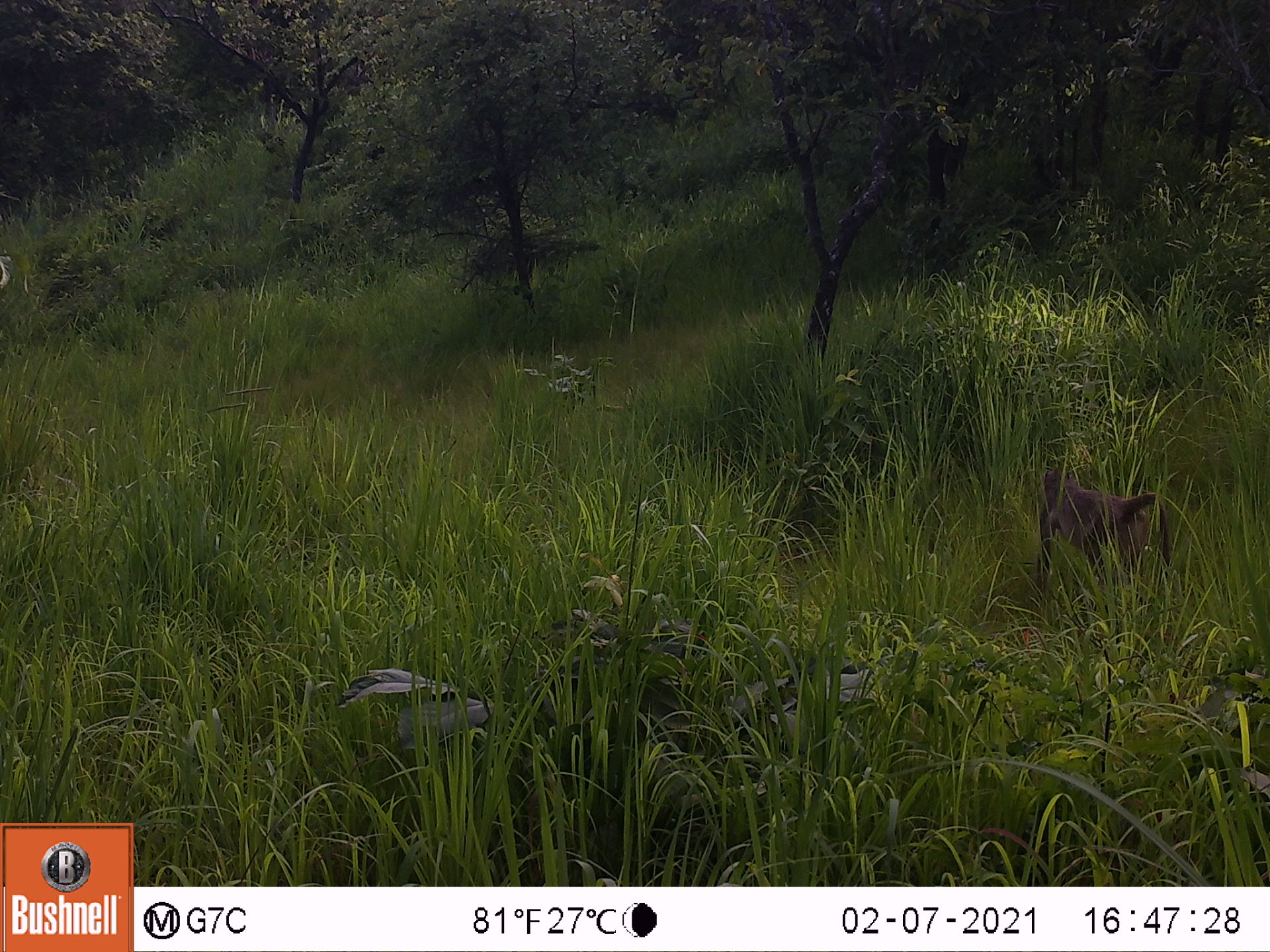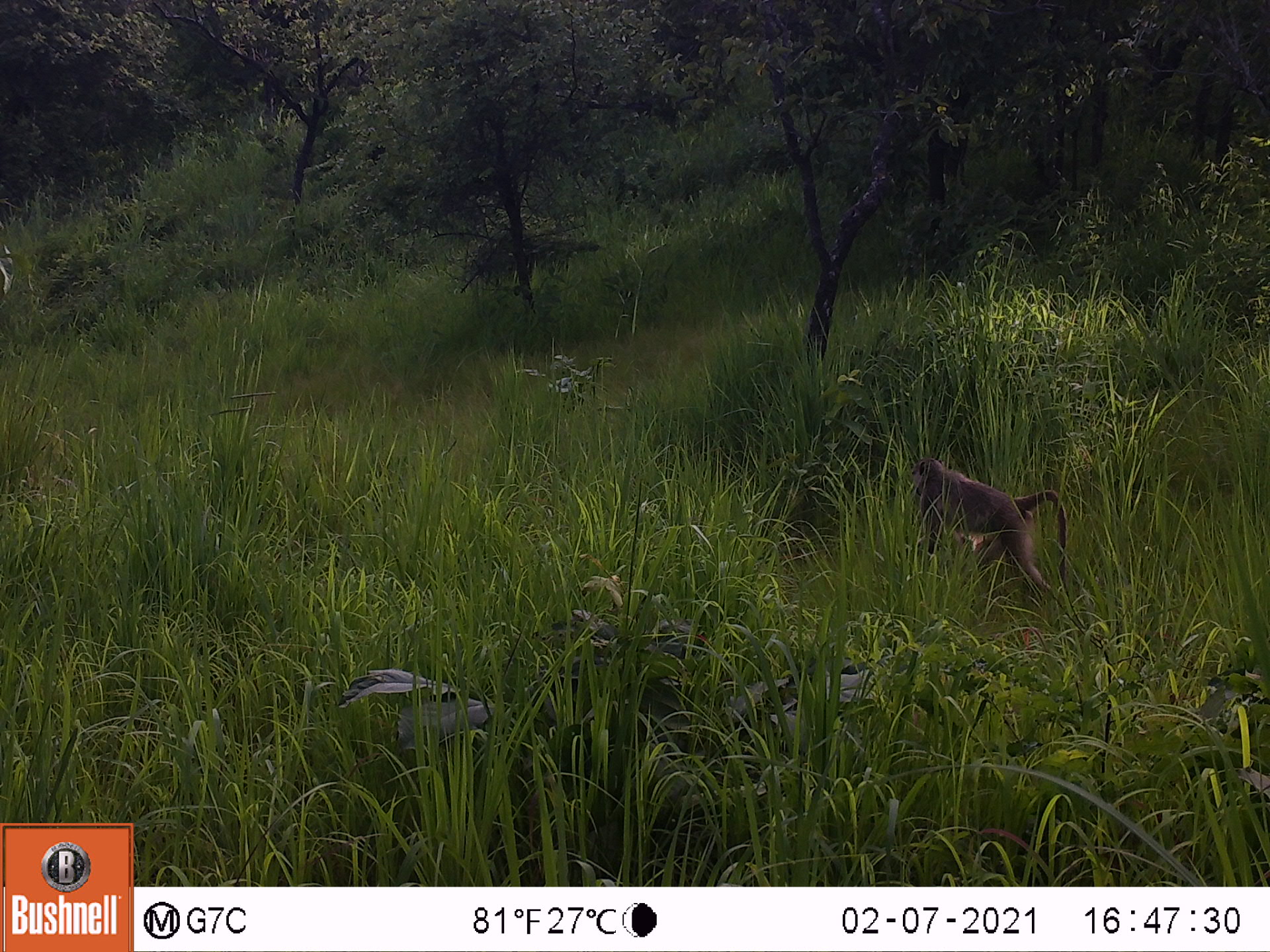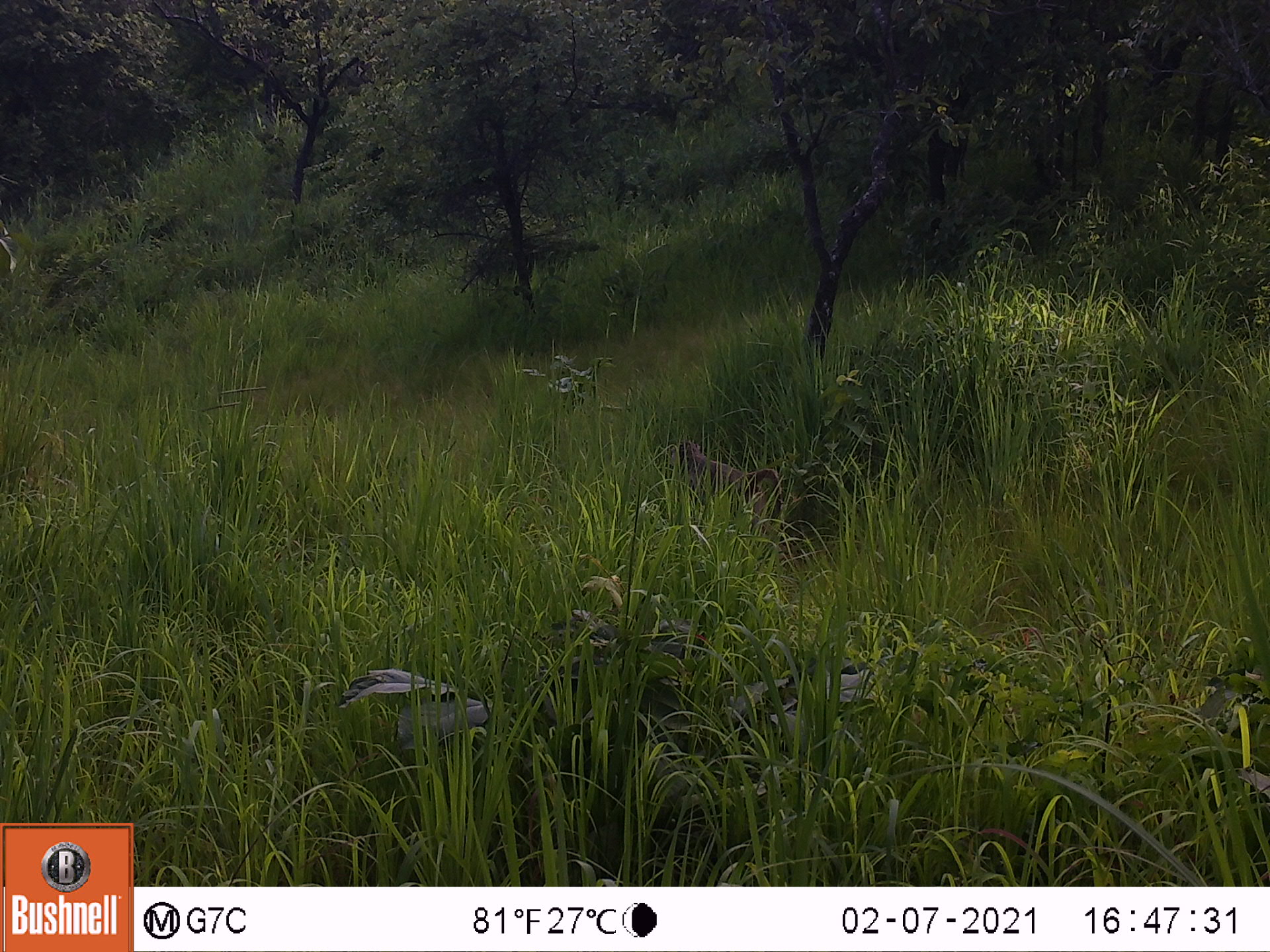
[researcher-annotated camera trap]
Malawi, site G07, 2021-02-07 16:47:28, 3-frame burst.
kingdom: Animalia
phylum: Chordata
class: Mammalia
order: Primates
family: Cercopithecidae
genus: Papio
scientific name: Papio cynocephalus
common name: yellow baboon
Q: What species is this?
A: Yellow baboon (Papio cynocephalus).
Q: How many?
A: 1.